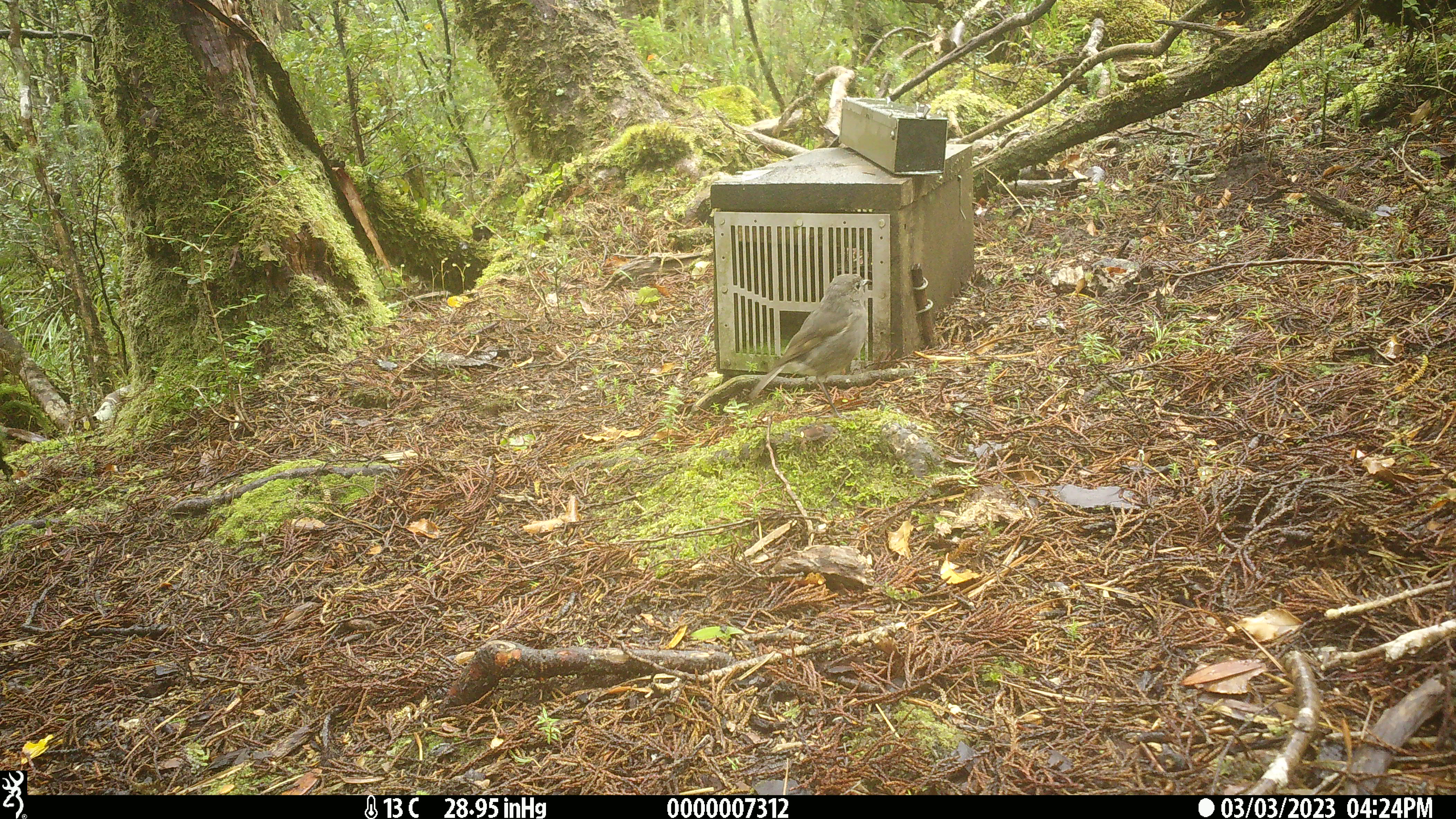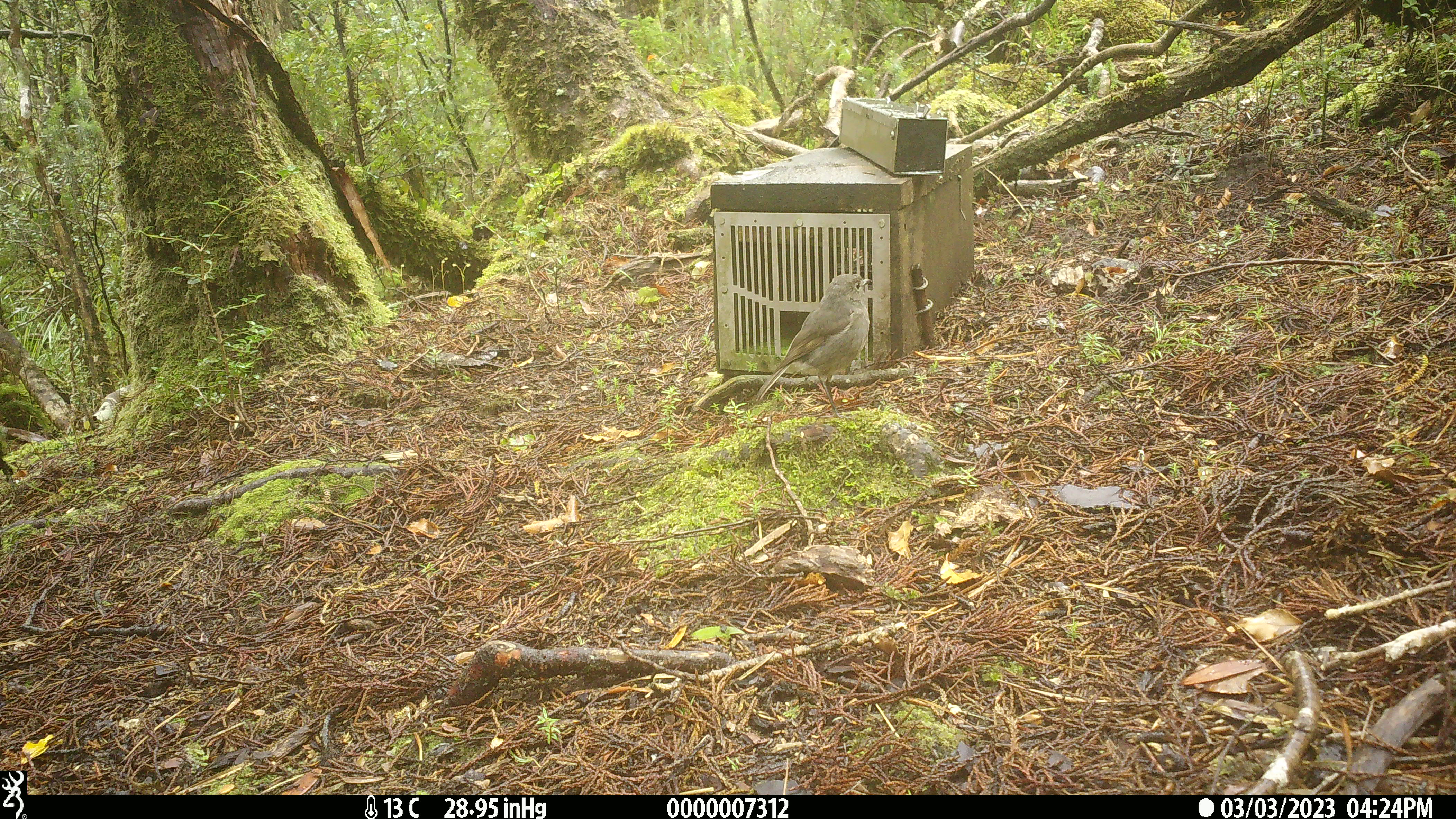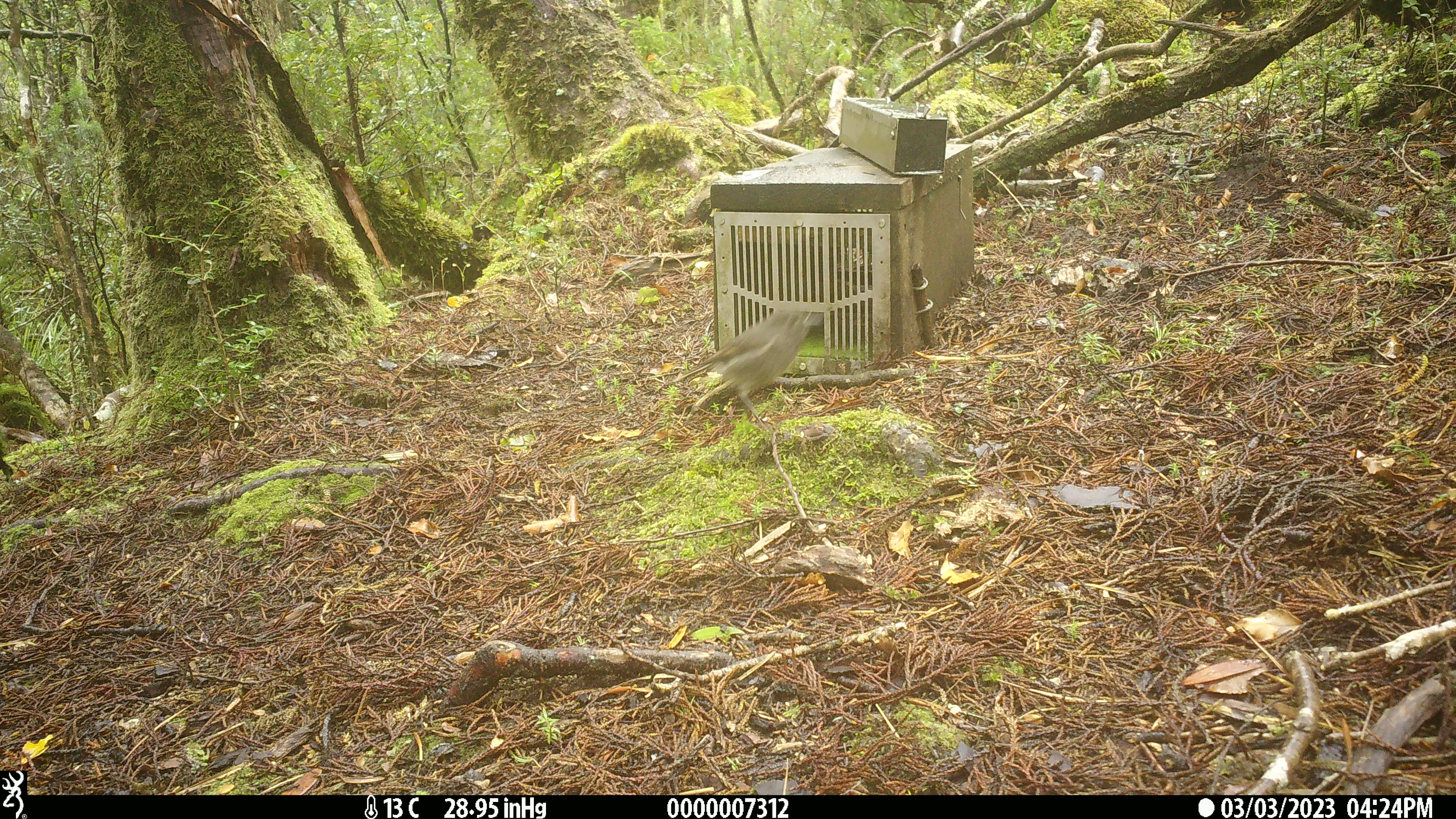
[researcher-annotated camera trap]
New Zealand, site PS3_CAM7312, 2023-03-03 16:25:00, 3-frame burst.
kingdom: Animalia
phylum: Chordata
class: Aves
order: Passeriformes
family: Petroicidae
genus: Petroica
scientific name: Petroica australis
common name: new zealand robin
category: robin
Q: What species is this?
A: Robin (new zealand robin) (Petroica australis).